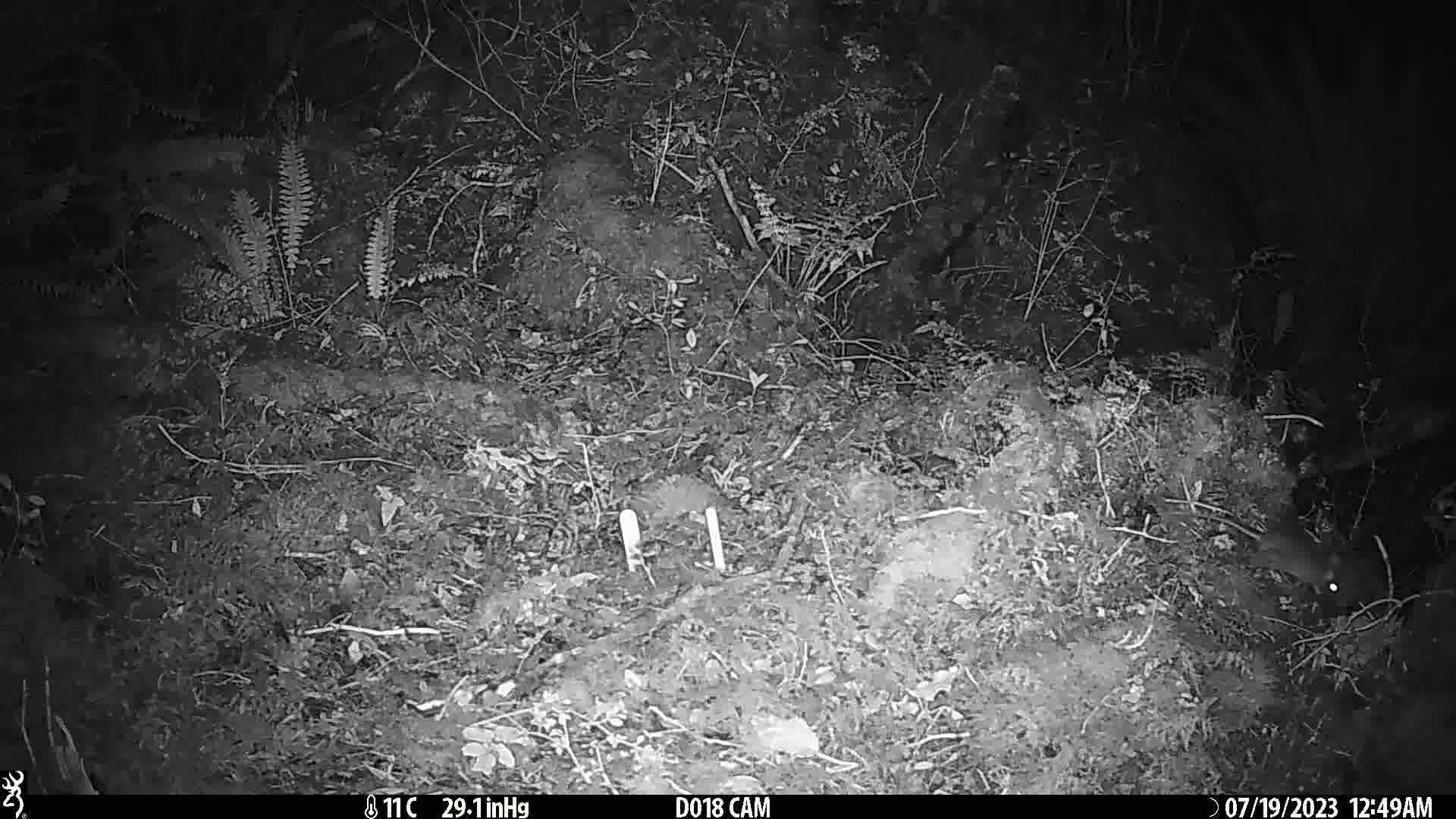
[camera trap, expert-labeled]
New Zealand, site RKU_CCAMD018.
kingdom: Animalia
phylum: Chordata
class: Mammalia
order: Rodentia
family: Muridae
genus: Rattus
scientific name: Rattus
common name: rat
Rat (Rattus).